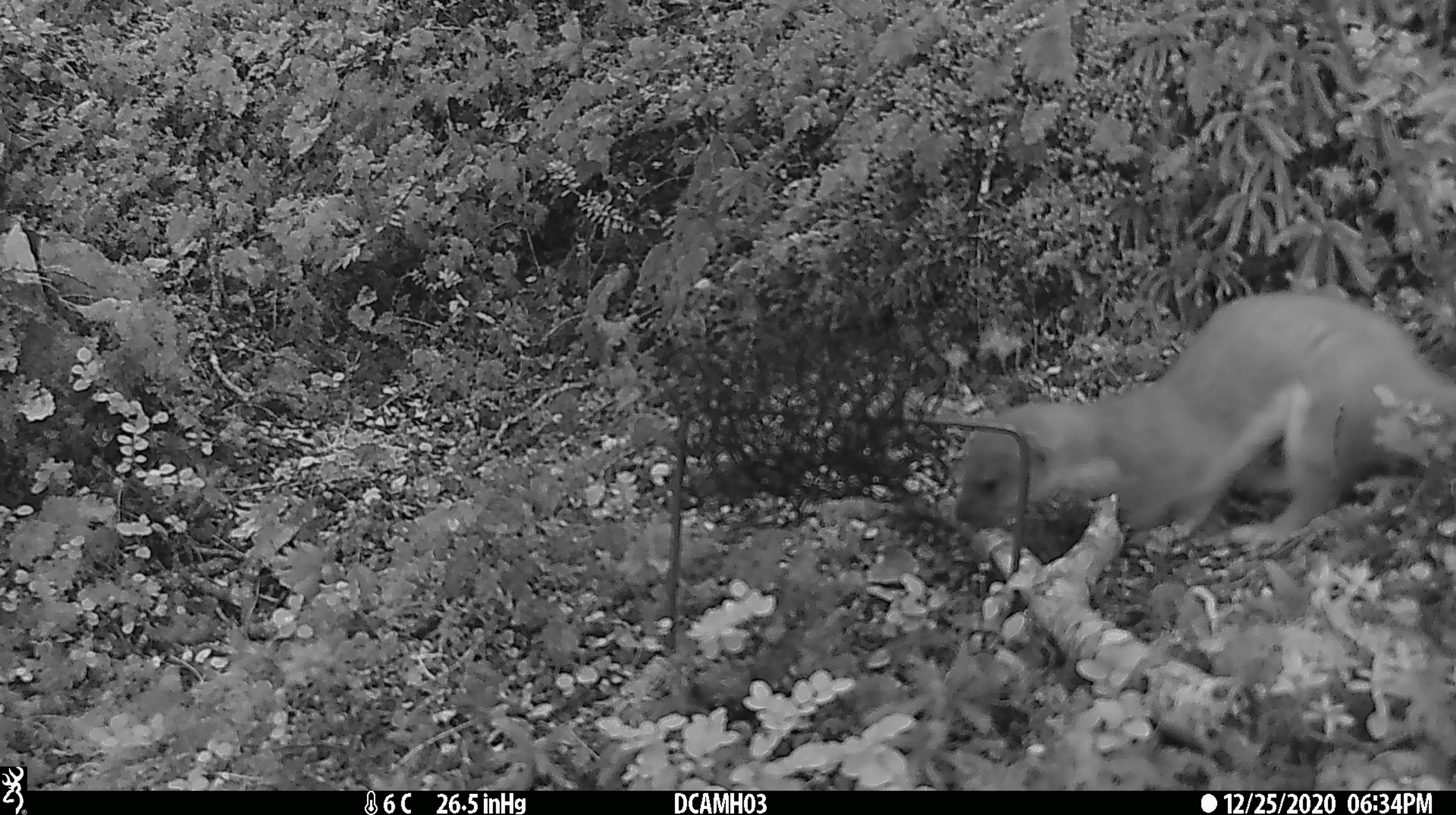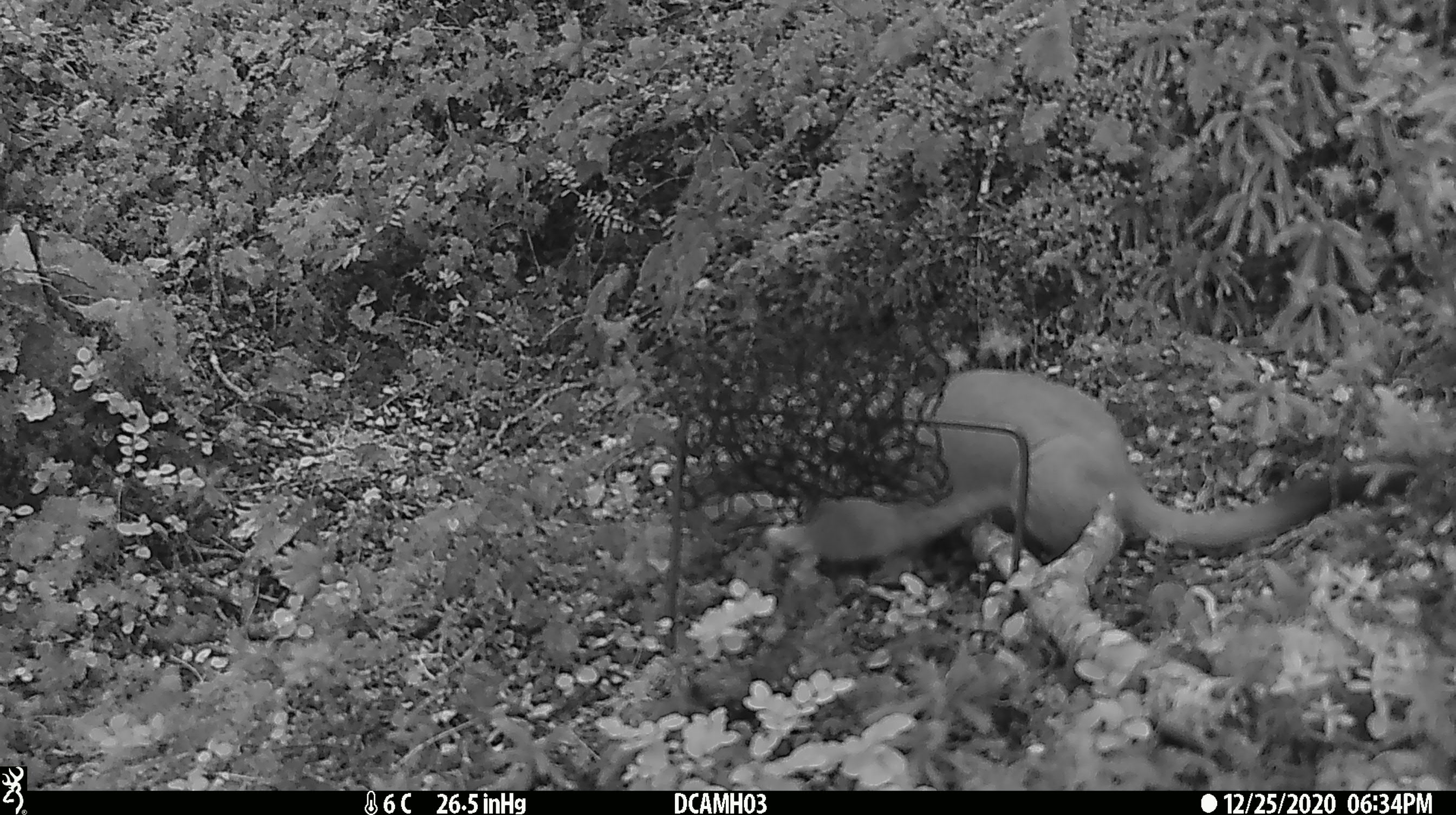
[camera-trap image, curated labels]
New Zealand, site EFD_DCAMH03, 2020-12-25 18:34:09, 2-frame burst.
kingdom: Animalia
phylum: Chordata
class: Mammalia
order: Carnivora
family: Mustelidae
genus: Mustela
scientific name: Mustela erminea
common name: stoat